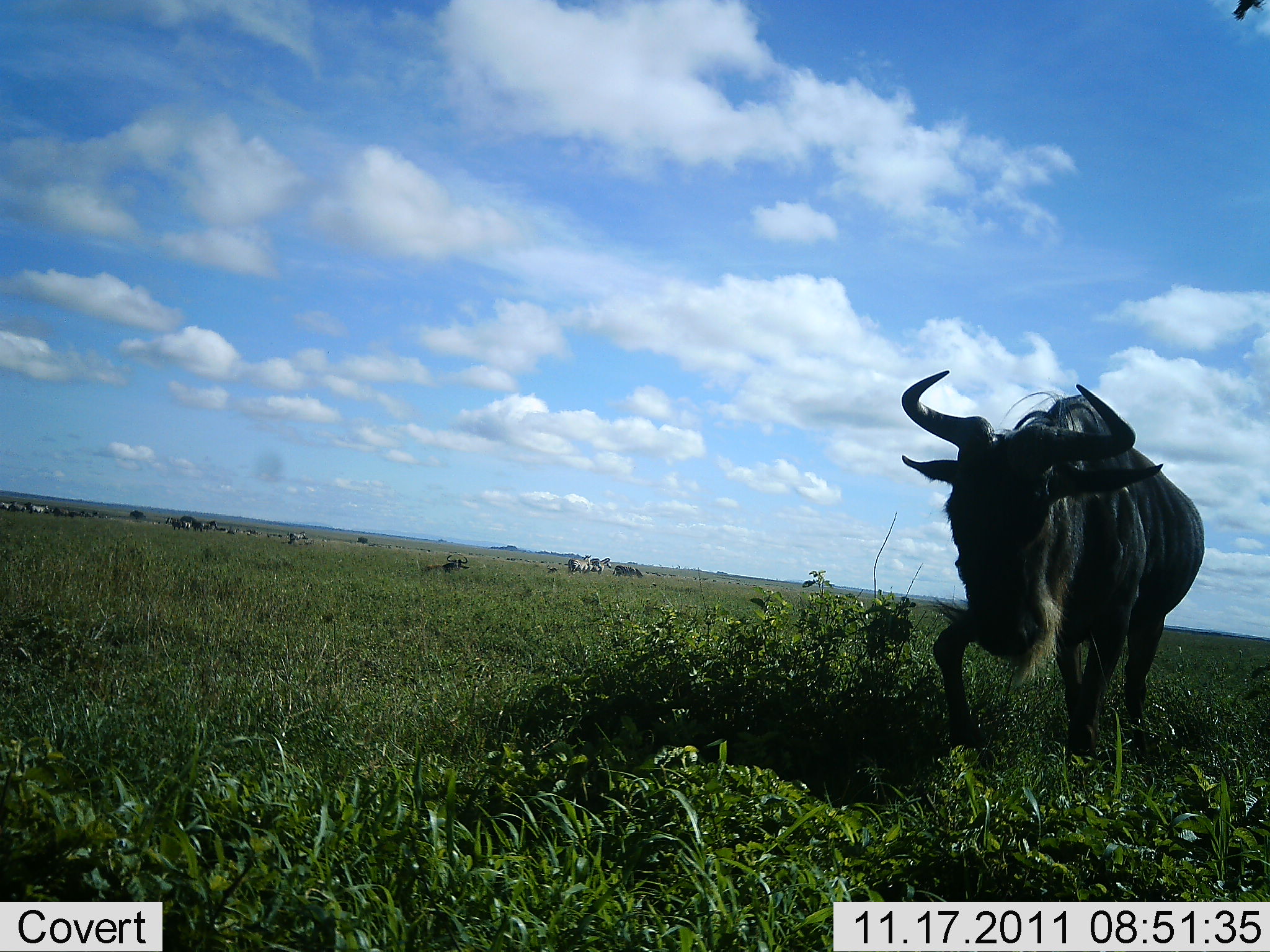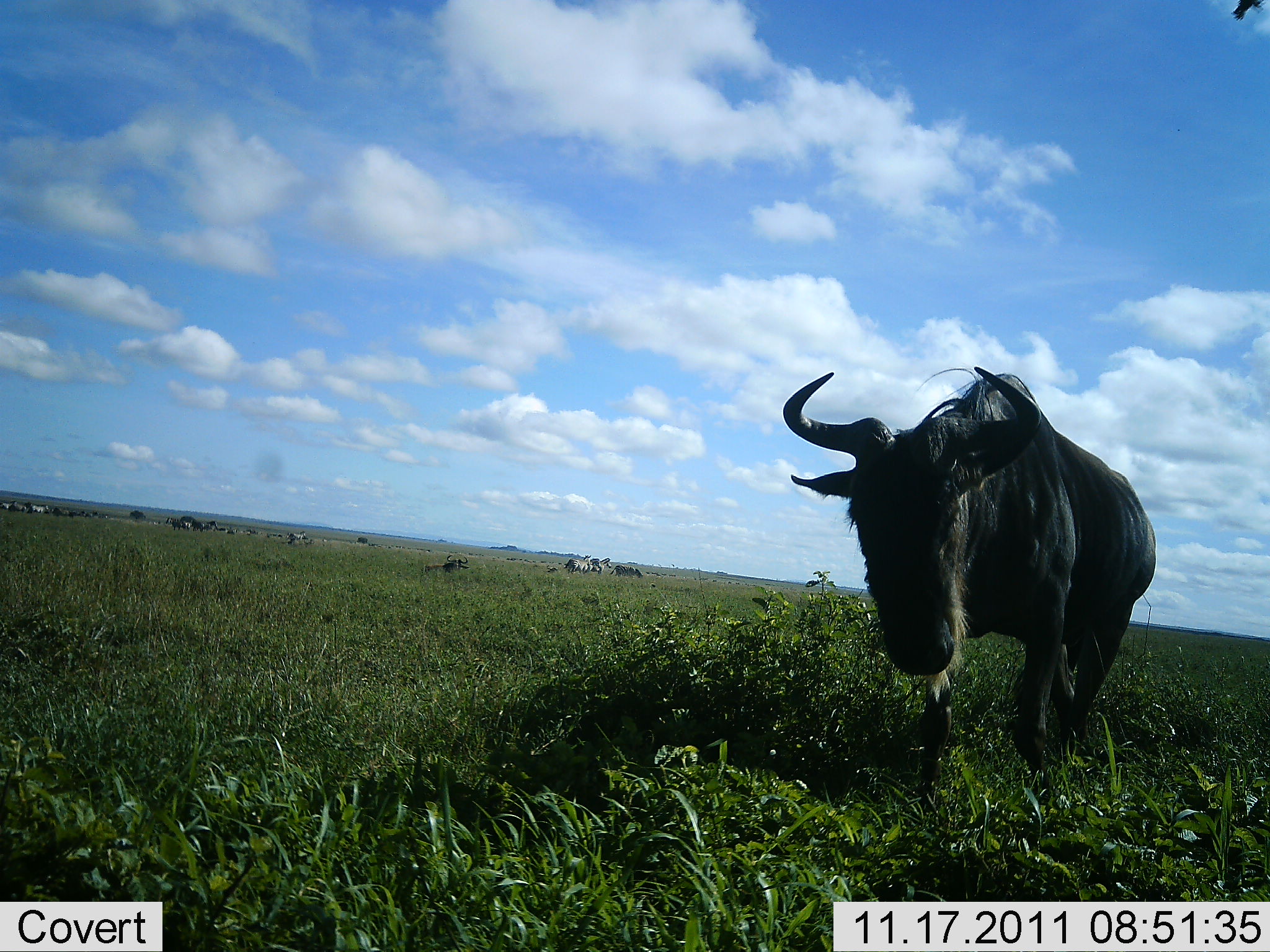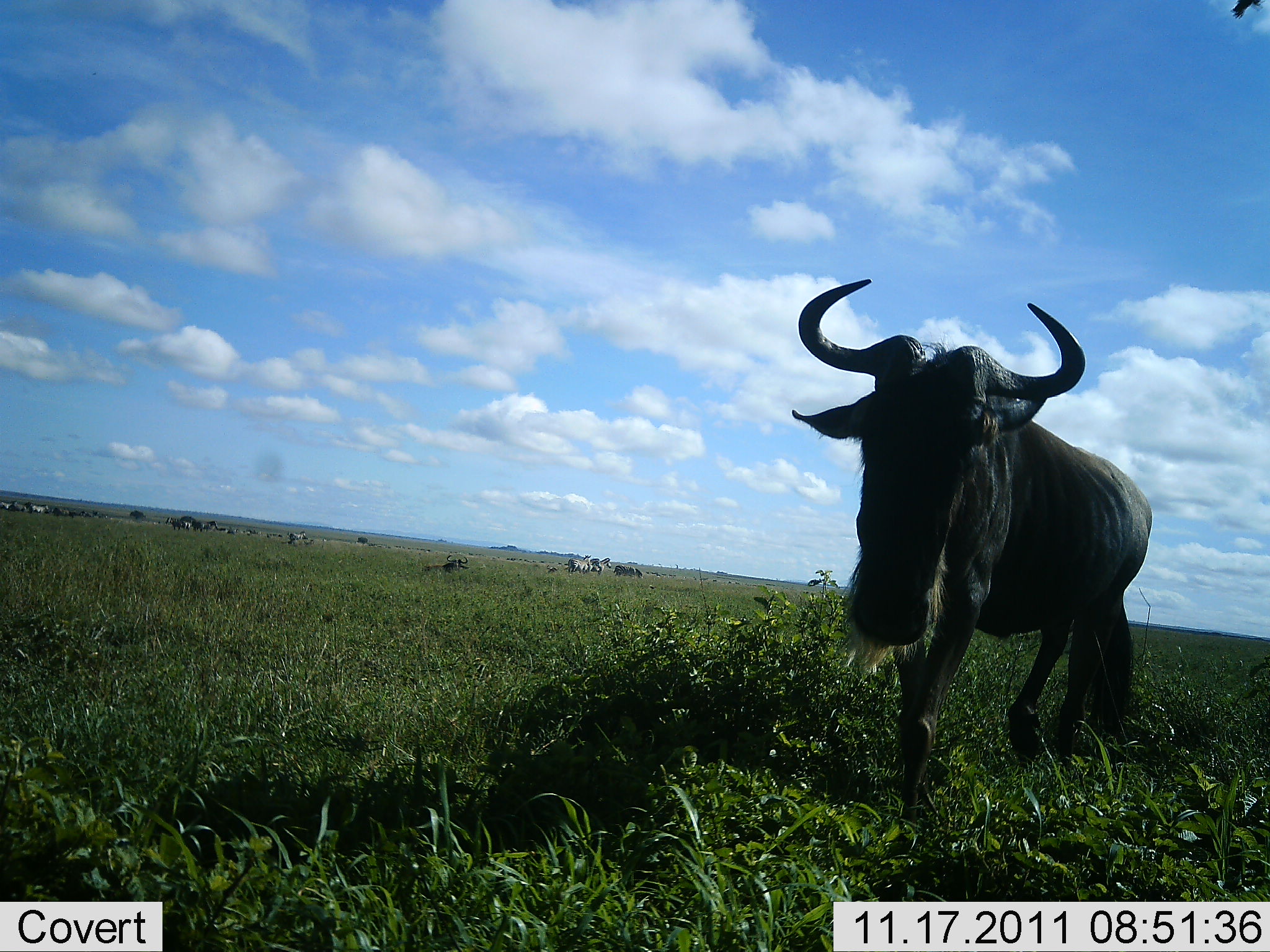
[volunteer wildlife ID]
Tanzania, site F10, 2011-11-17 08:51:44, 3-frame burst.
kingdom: Animalia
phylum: Chordata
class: Mammalia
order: Artiodactyla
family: Bovidae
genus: Connochaetes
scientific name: Connochaetes taurinus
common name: blue wildebeest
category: wildebeest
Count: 1.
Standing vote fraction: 8%.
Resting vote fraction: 0%.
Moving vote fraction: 100%.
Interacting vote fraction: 0%.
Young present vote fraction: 0%.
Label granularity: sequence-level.